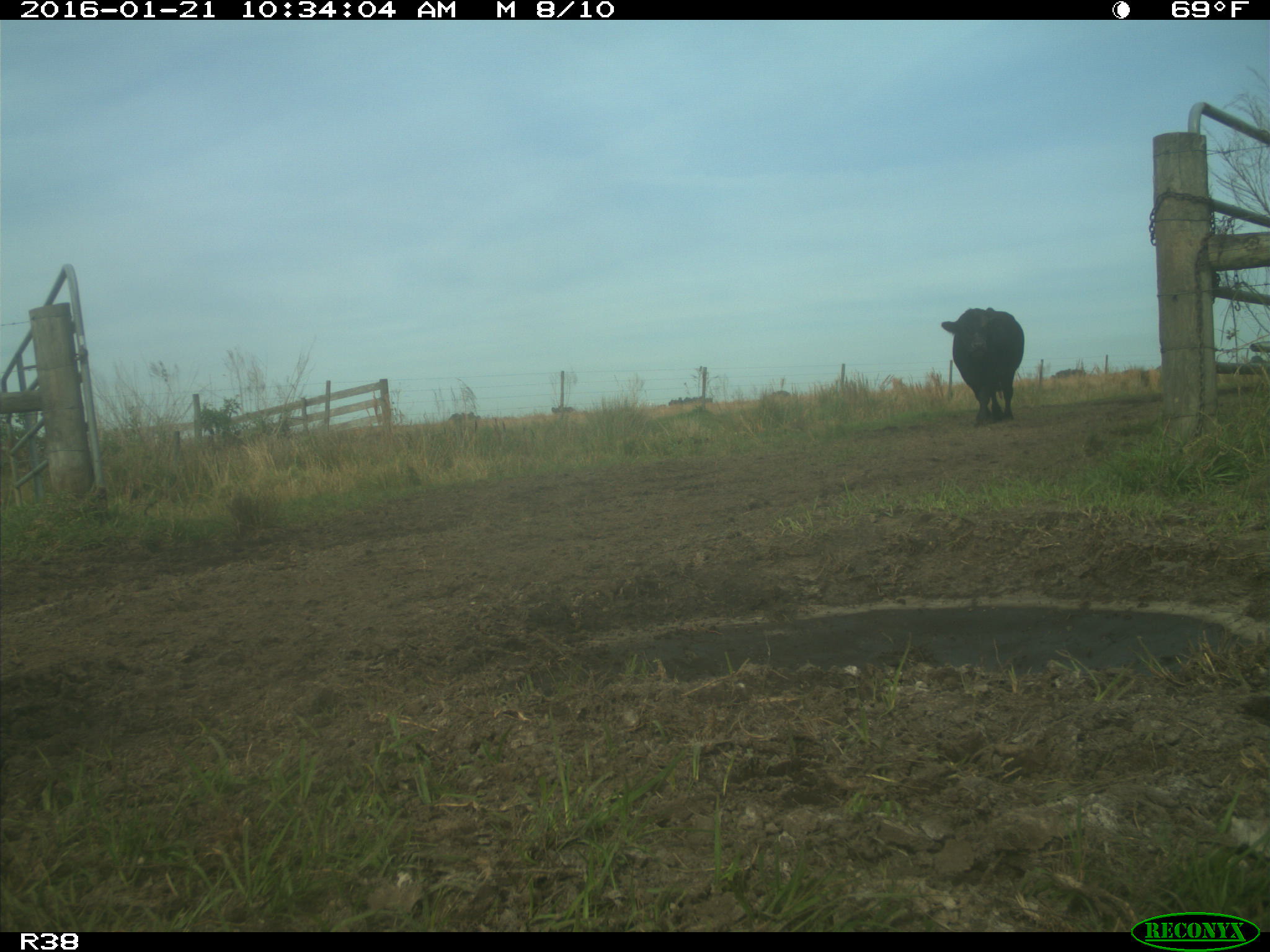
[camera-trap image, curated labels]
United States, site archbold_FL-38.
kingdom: Animalia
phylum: Chordata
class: Mammalia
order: Artiodactyla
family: Bovidae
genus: Bos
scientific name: Bos taurus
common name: domestic cow